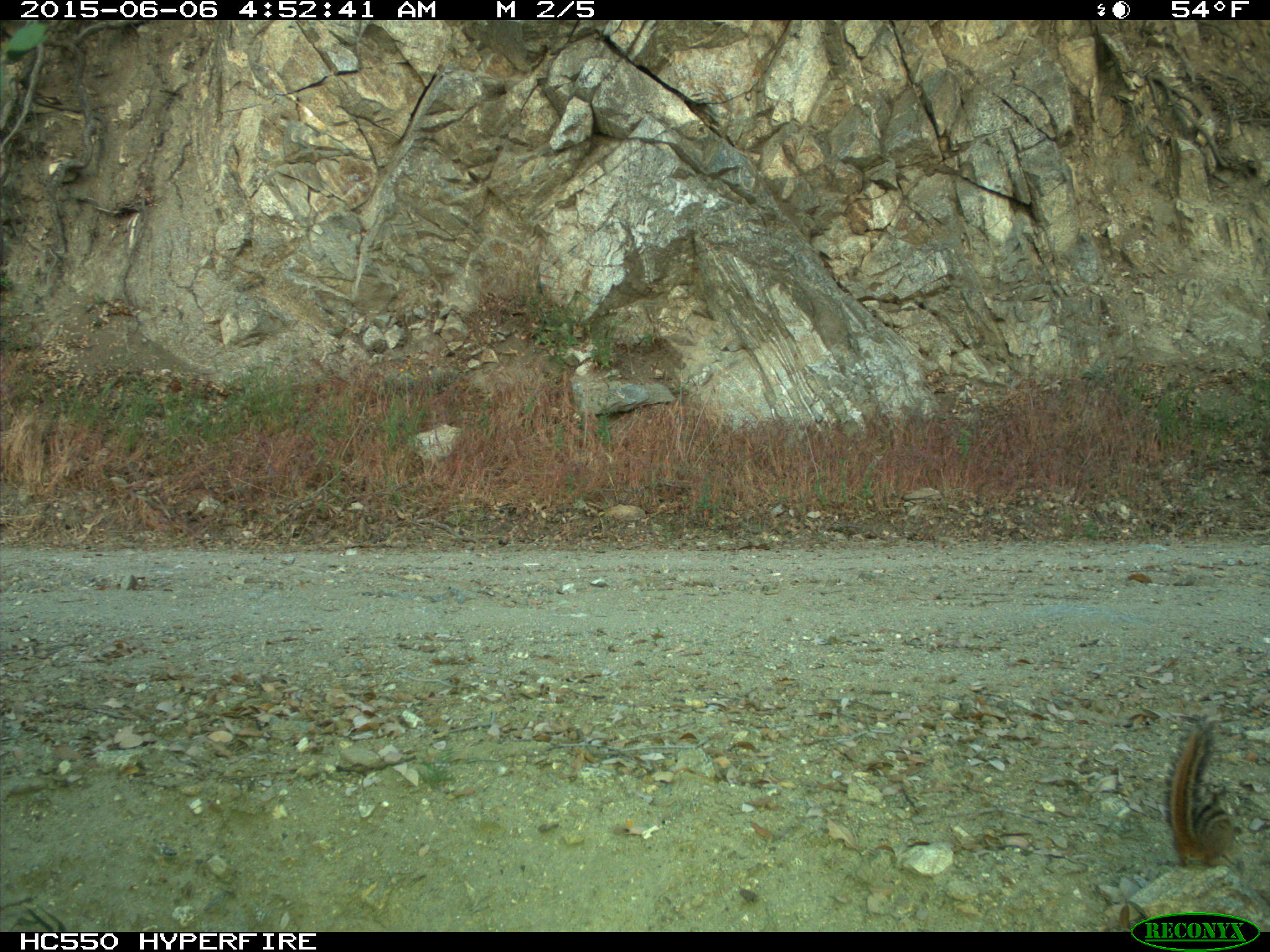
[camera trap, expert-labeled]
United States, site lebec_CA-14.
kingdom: Animalia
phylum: Chordata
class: Mammalia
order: Rodentia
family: Sciuridae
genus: Tamias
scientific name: Tamias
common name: chipmunk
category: unidentified chipmunk